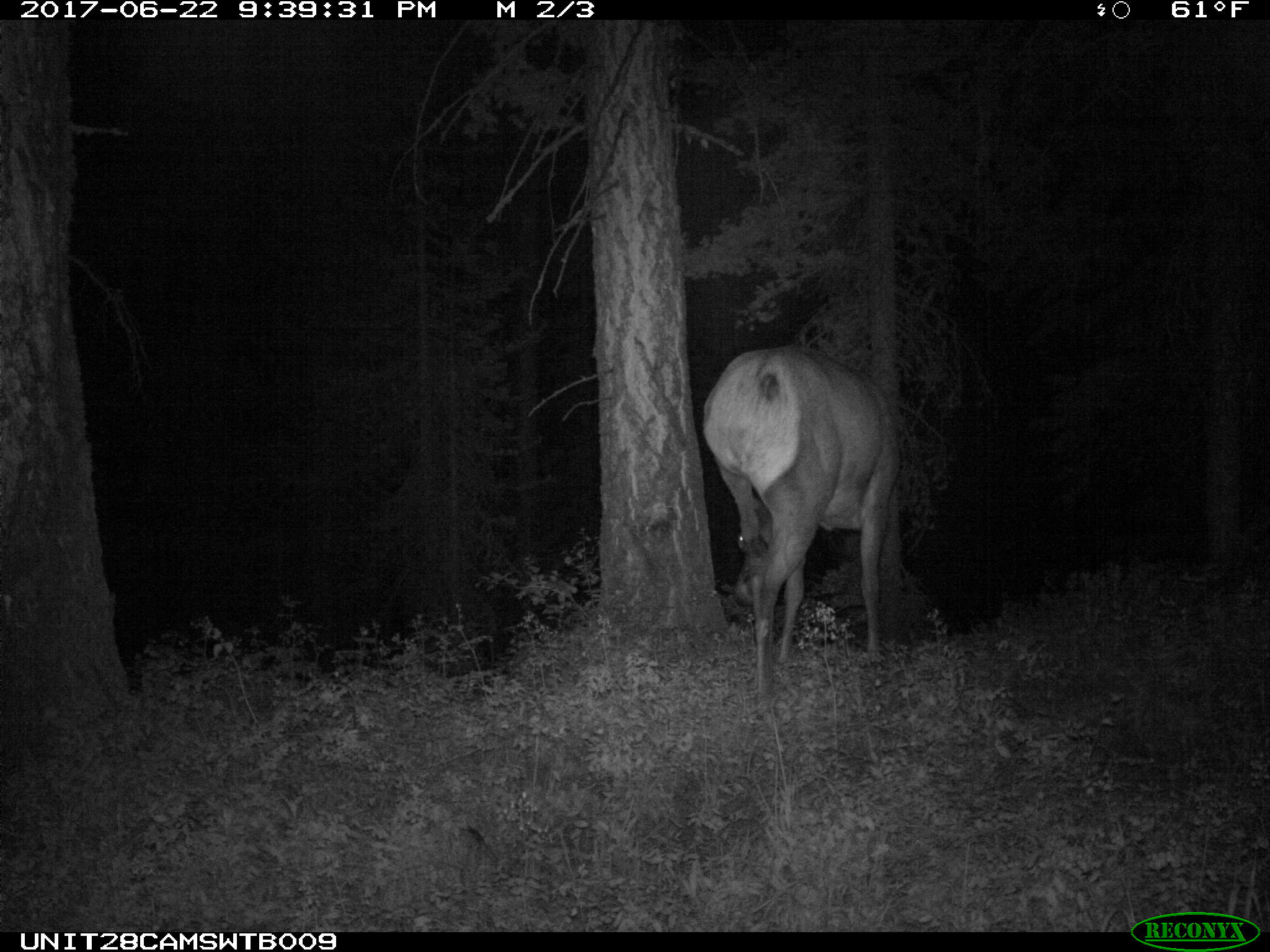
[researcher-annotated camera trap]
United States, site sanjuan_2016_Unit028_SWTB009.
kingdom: Animalia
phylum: Chordata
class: Mammalia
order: Artiodactyla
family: Cervidae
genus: Cervus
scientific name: Cervus elaphus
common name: red deer